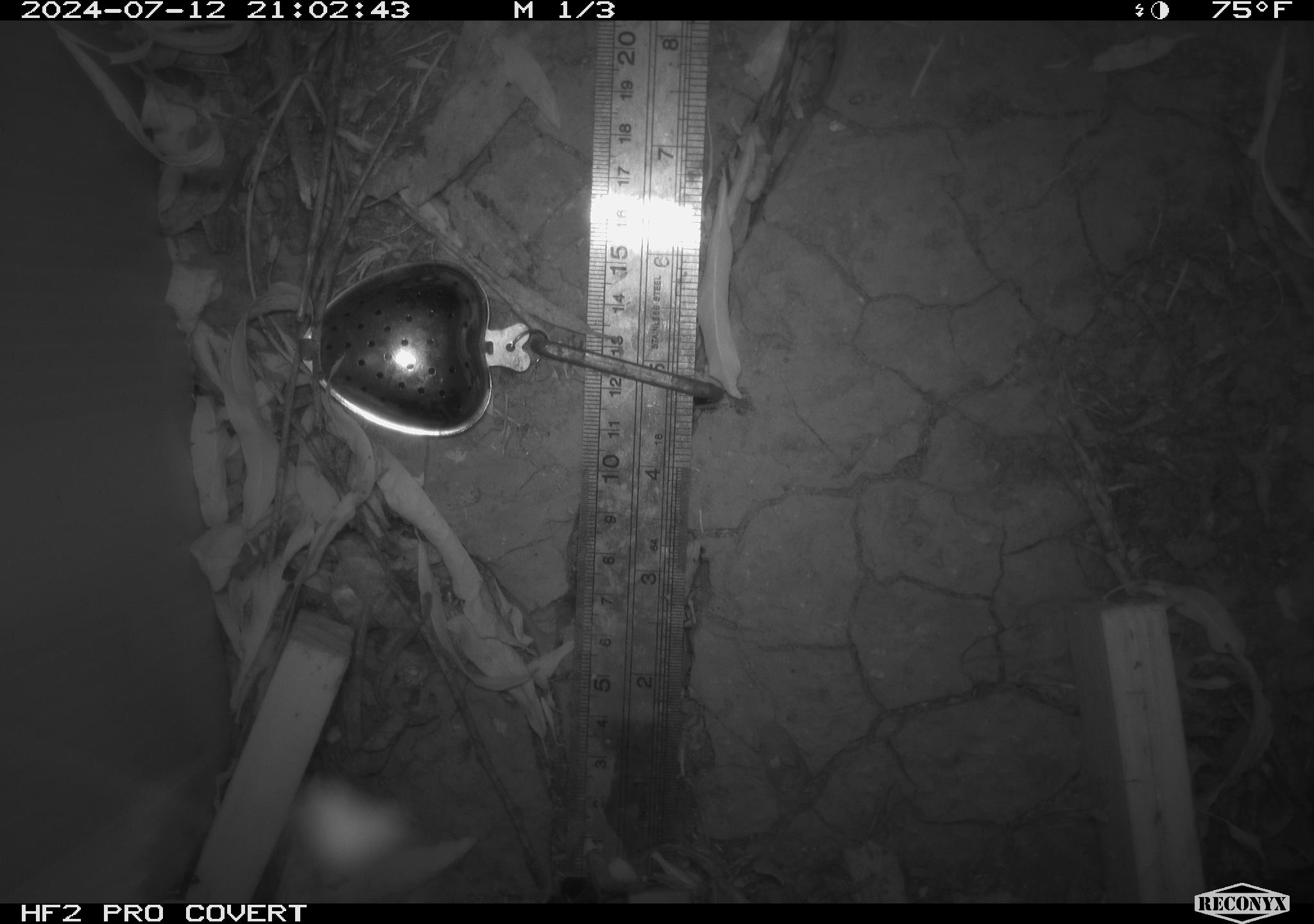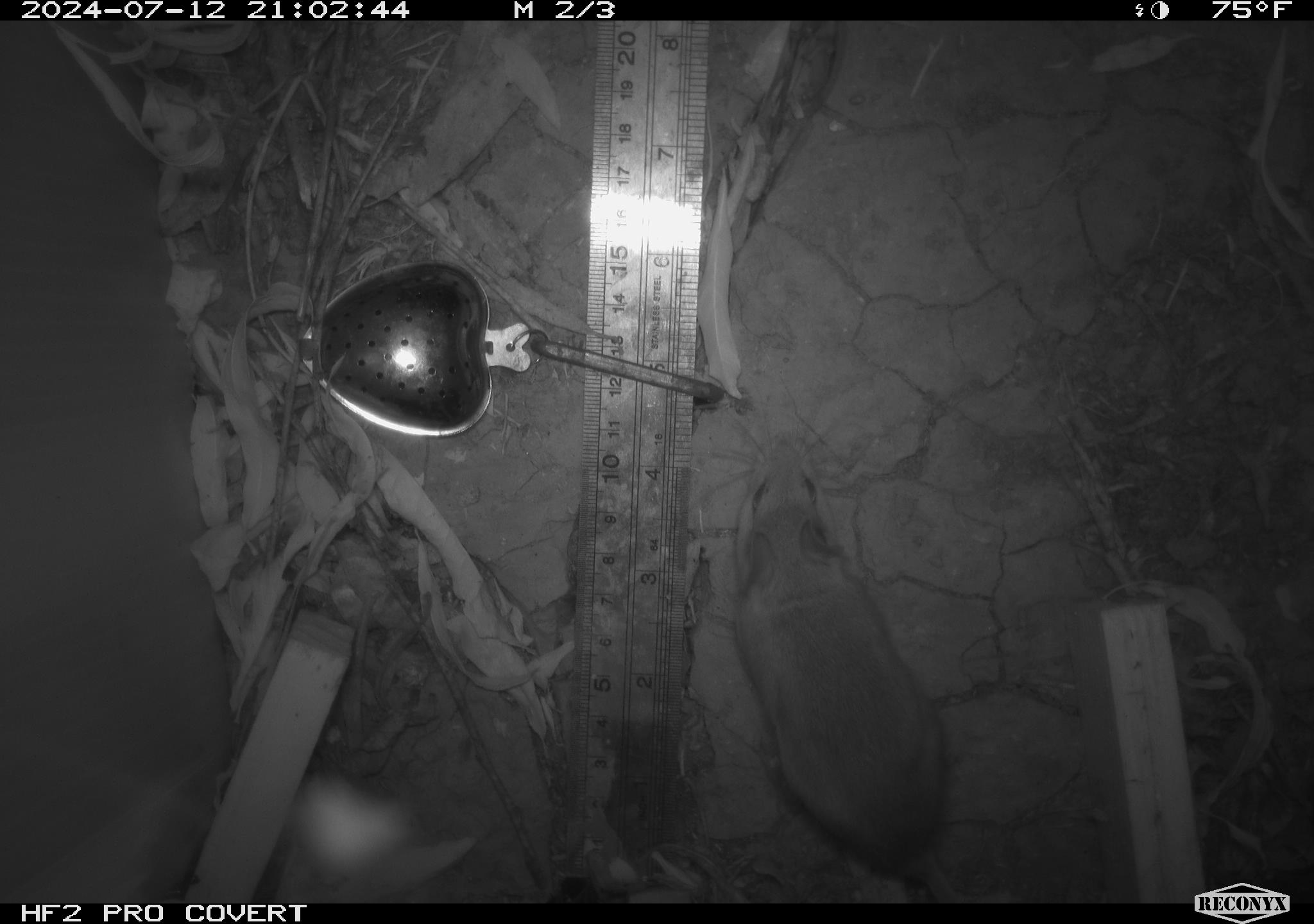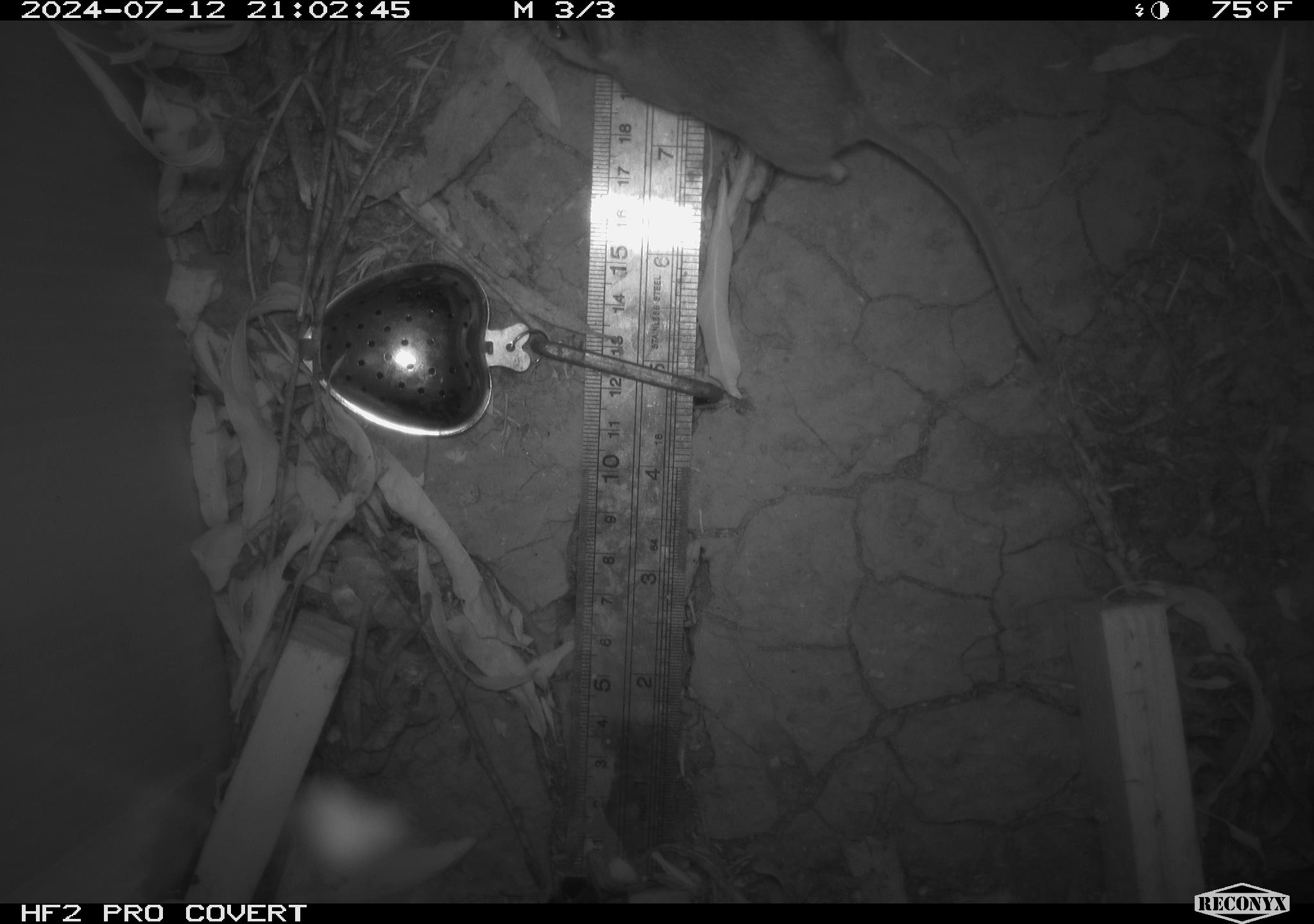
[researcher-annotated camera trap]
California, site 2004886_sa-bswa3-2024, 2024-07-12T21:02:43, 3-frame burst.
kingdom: Animalia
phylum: Chordata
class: Mammalia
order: Rodentia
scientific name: Rodentia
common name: mouse species